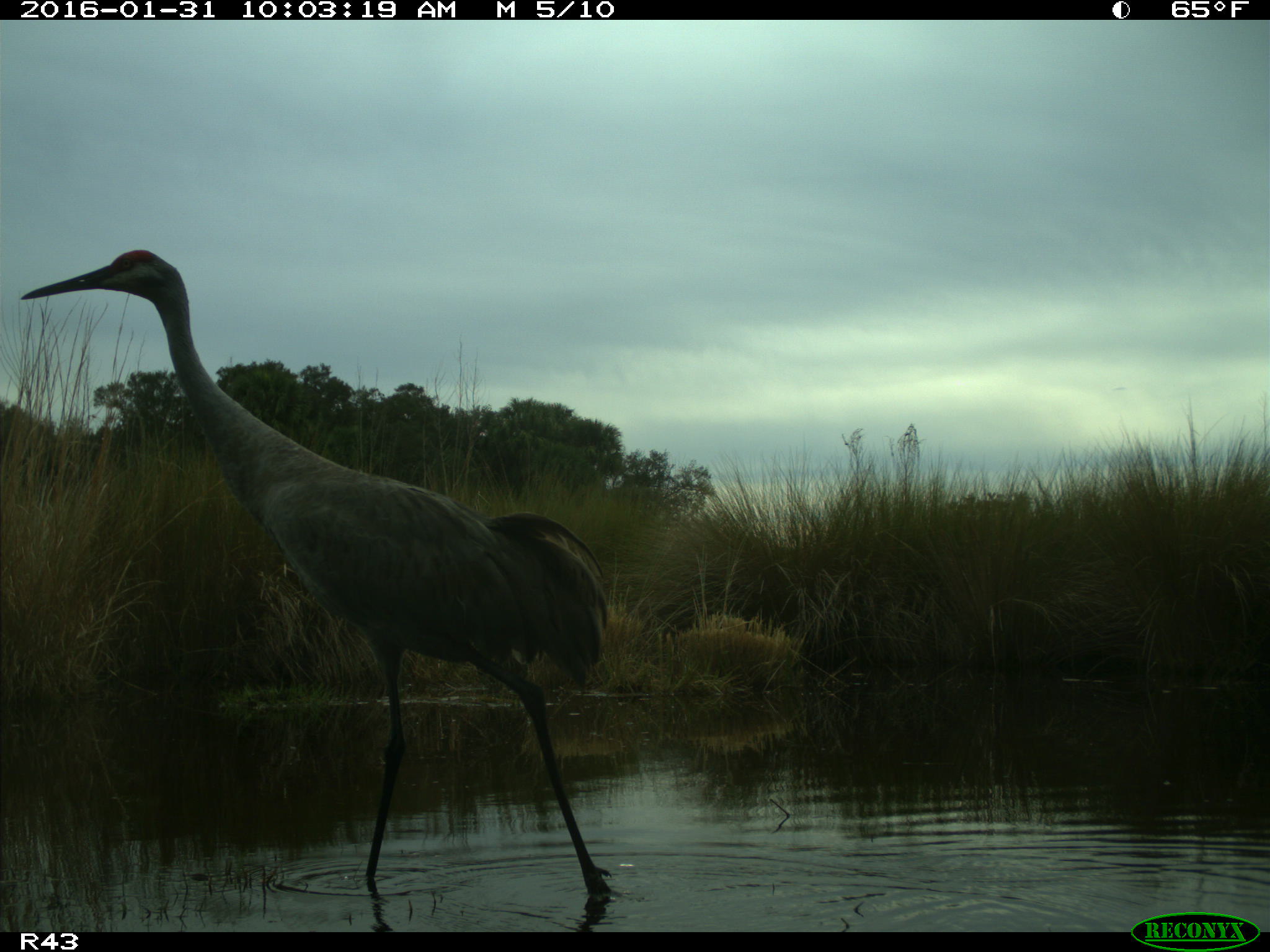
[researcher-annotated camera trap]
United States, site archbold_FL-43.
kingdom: Animalia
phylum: Chordata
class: Aves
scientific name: Aves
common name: birds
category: unidentified bird